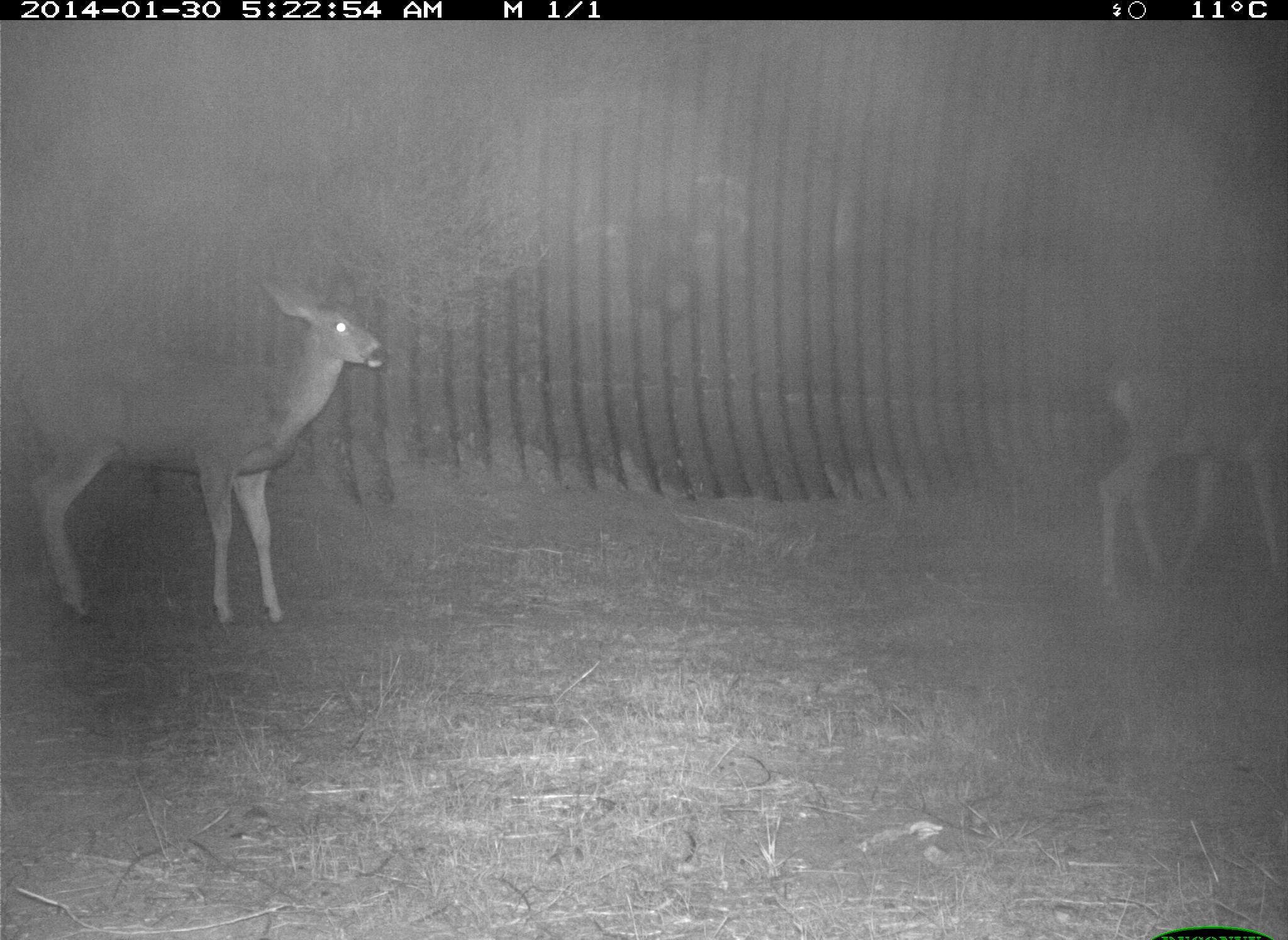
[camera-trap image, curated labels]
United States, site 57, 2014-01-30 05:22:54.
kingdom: Animalia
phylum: Chordata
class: Mammalia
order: Artiodactyla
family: Cervidae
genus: Odocoileus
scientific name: Odocoileus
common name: deer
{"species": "deer (Odocoileus)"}